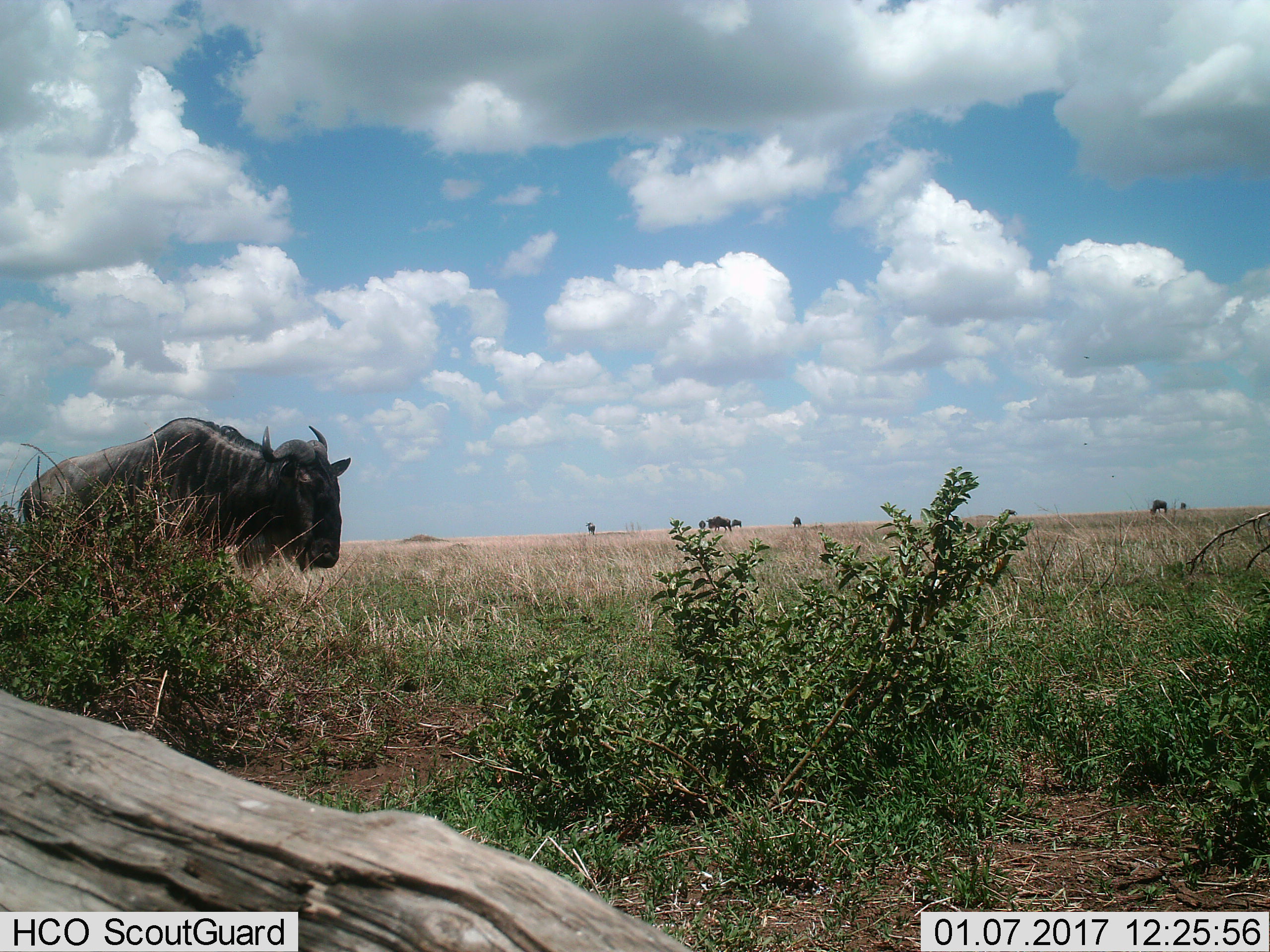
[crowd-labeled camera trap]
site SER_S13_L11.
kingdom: Animalia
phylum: Chordata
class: Mammalia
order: Artiodactyla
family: Bovidae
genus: Connochaetes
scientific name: Connochaetes taurinus taurinus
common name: blue wildebeest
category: wildebeestblue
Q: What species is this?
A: Wildebeestblue (blue wildebeest) (Connochaetes taurinus taurinus).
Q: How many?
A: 8.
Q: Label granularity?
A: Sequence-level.